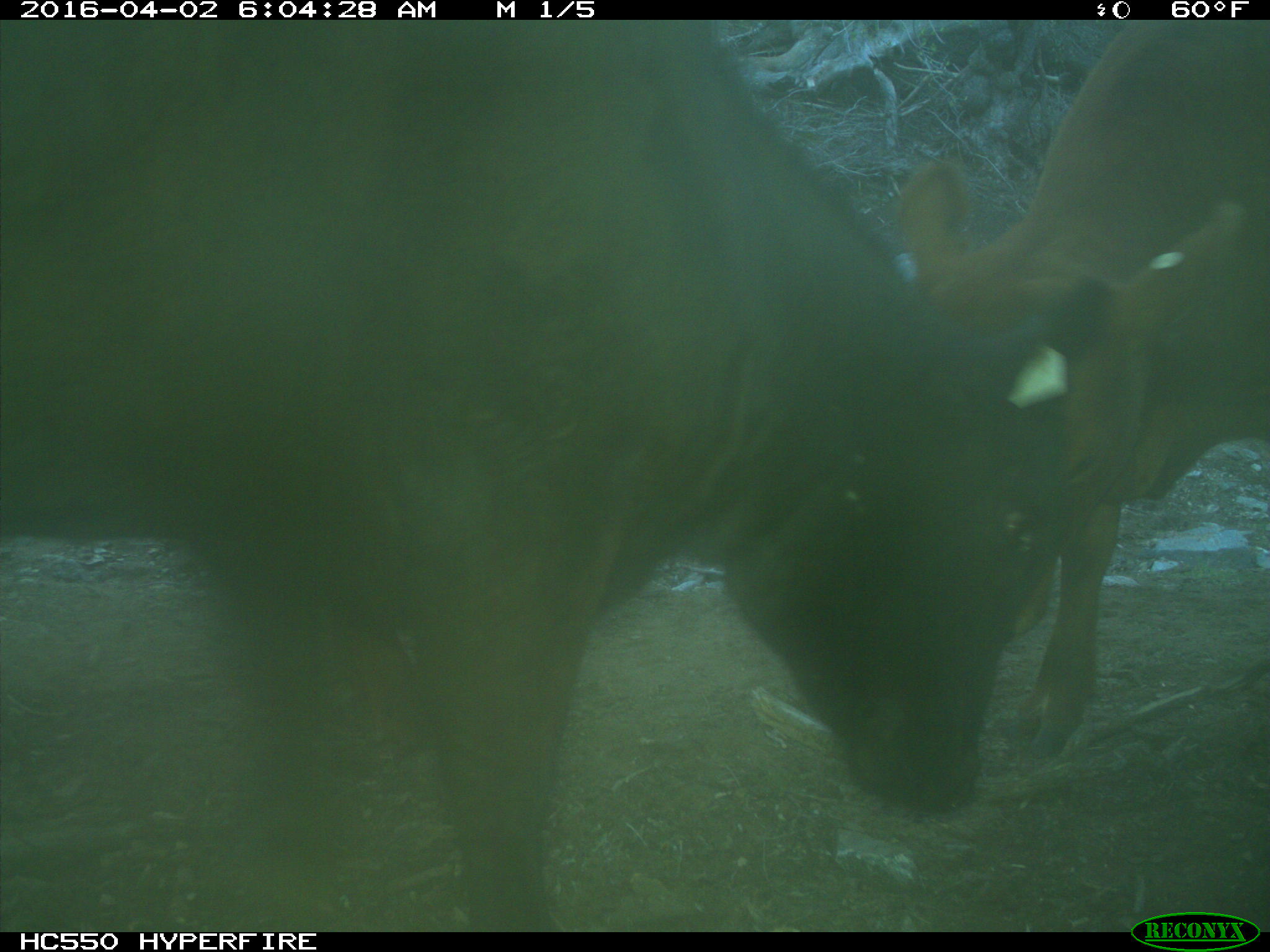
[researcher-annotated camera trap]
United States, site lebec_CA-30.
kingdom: Animalia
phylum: Chordata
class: Mammalia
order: Artiodactyla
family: Bovidae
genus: Bos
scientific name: Bos taurus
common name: domestic cow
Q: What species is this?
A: Bos taurus (domestic cow).